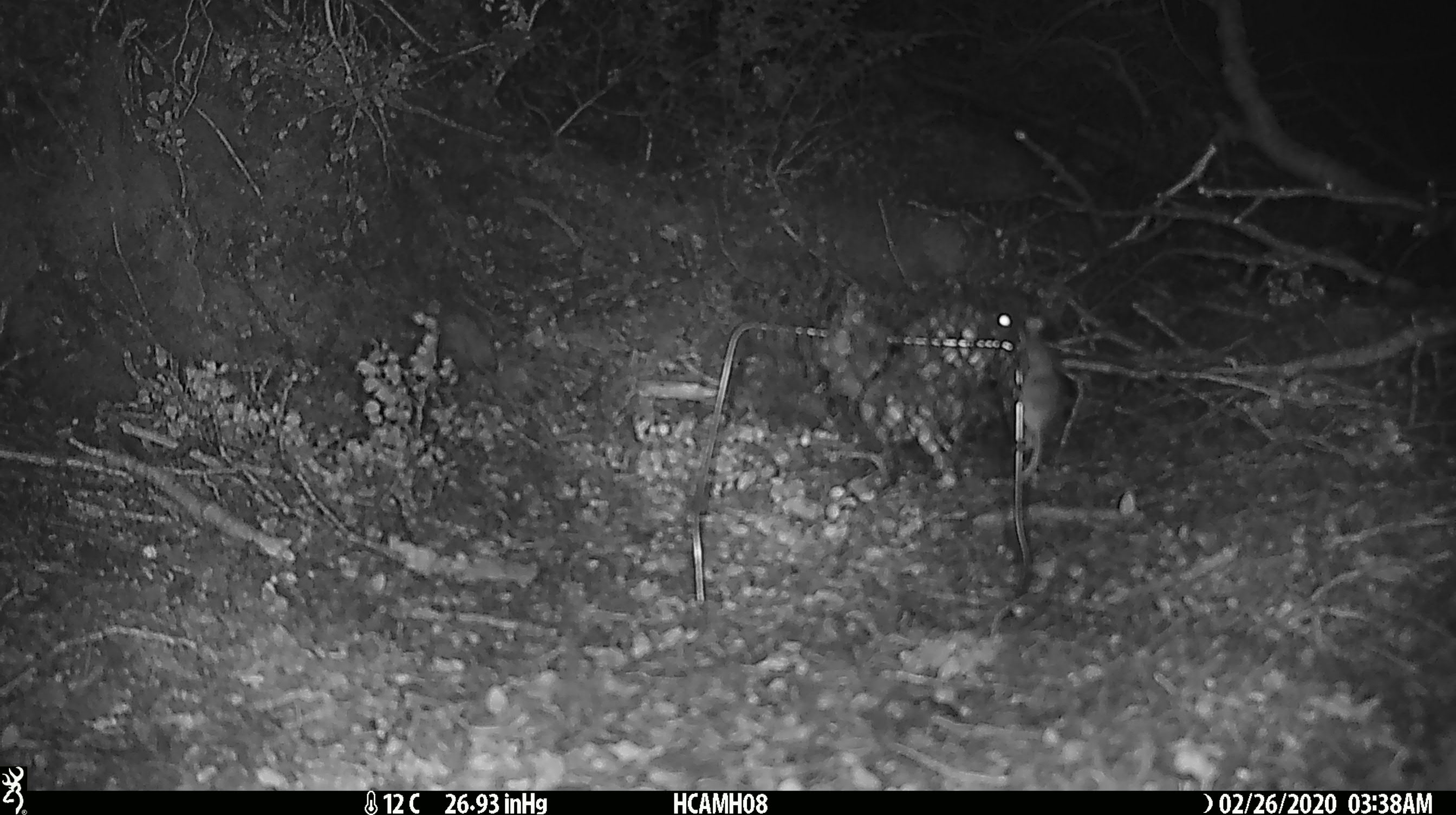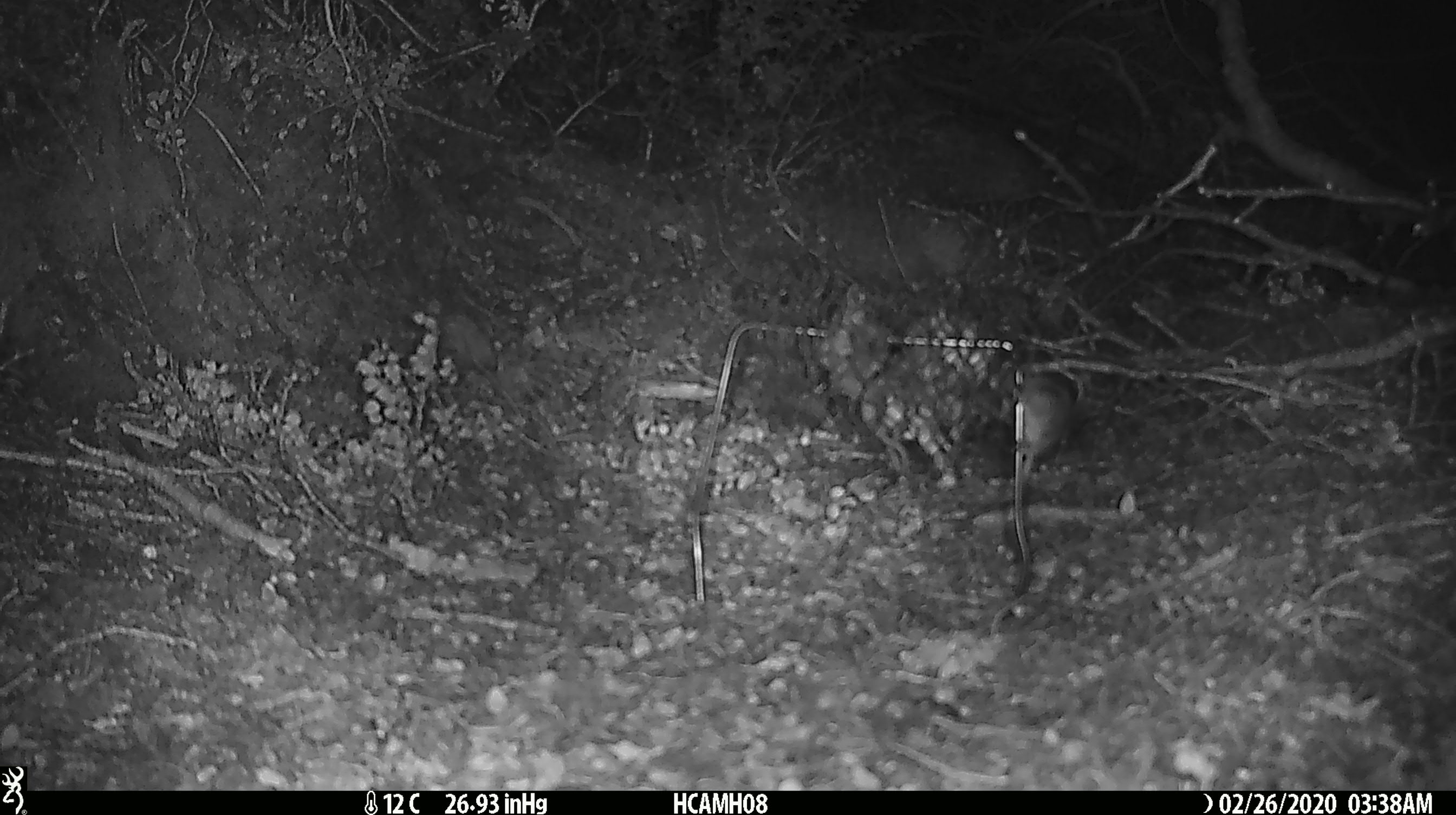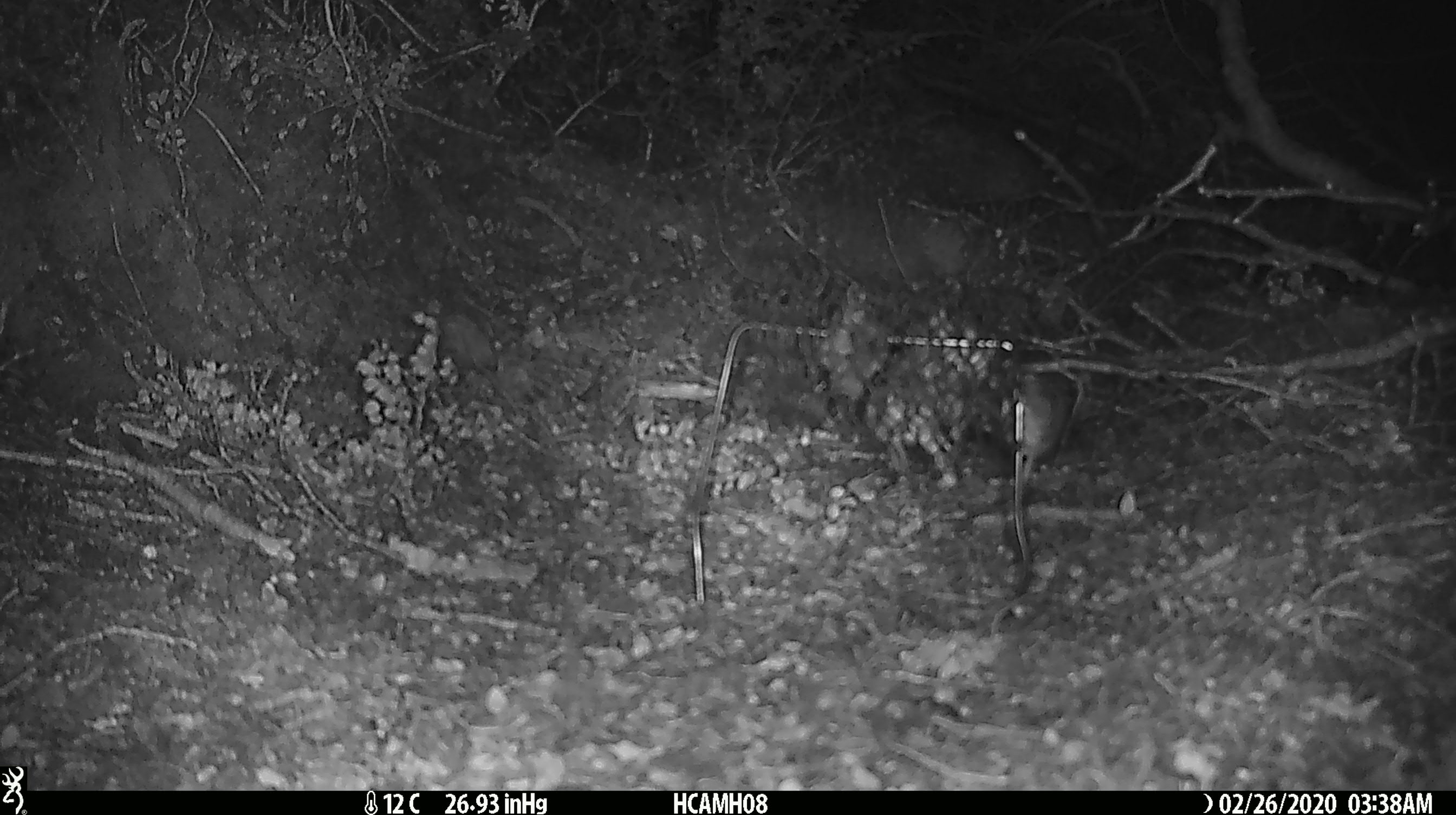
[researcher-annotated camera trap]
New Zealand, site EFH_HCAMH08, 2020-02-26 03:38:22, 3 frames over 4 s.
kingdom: Animalia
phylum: Chordata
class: Mammalia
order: Rodentia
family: Muridae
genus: Mus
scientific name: Mus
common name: mouse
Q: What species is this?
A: Mouse (Mus).